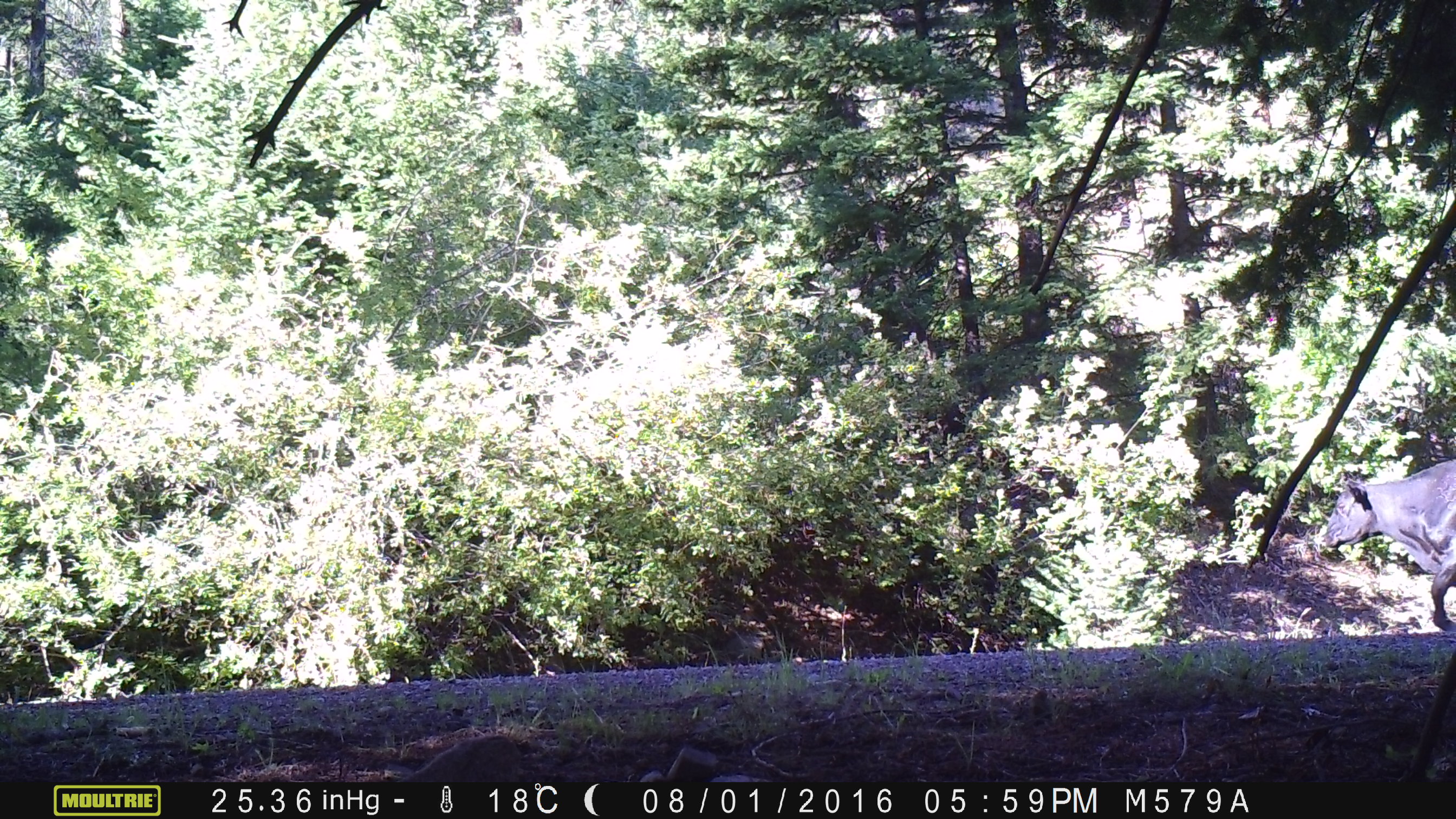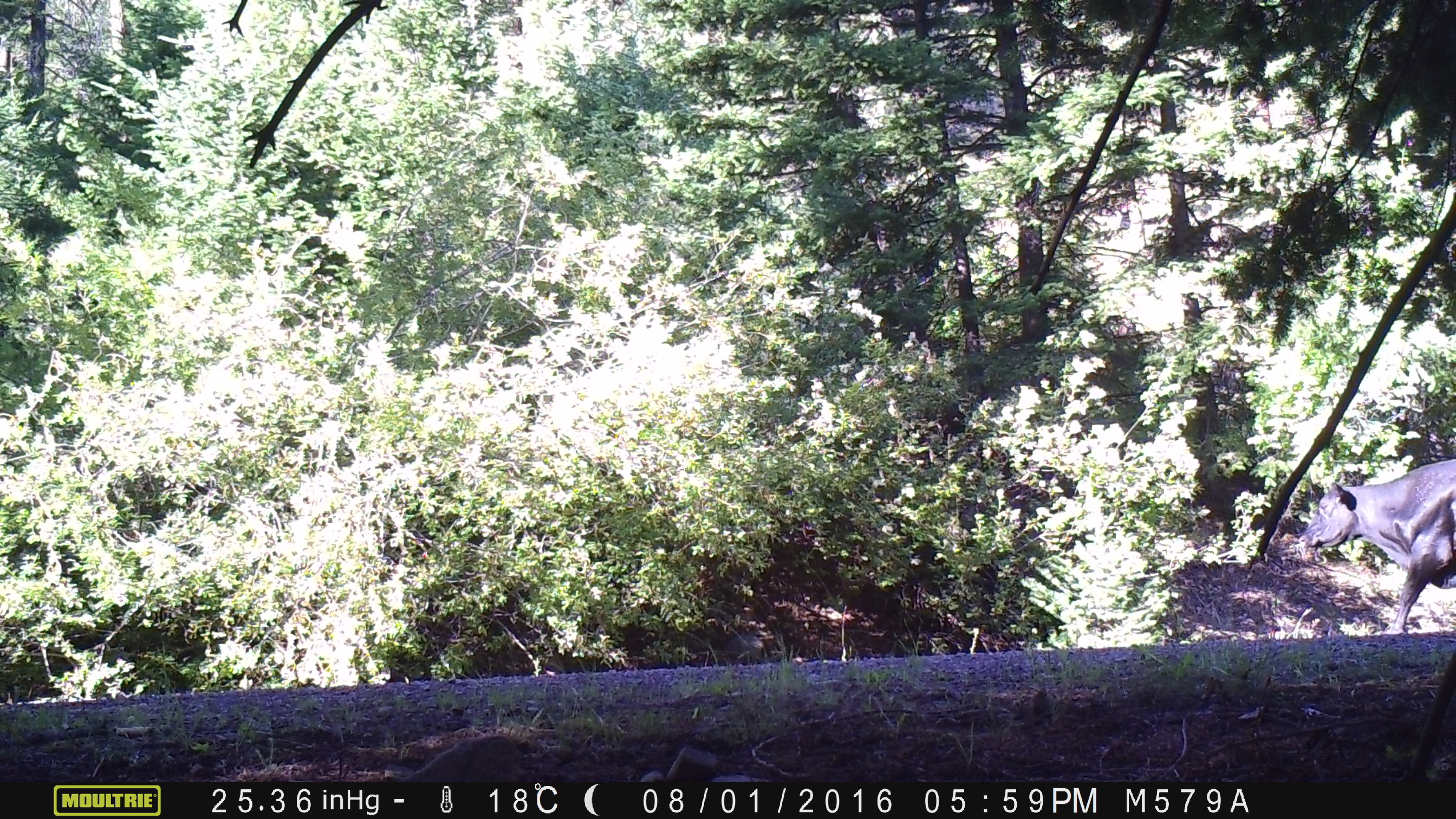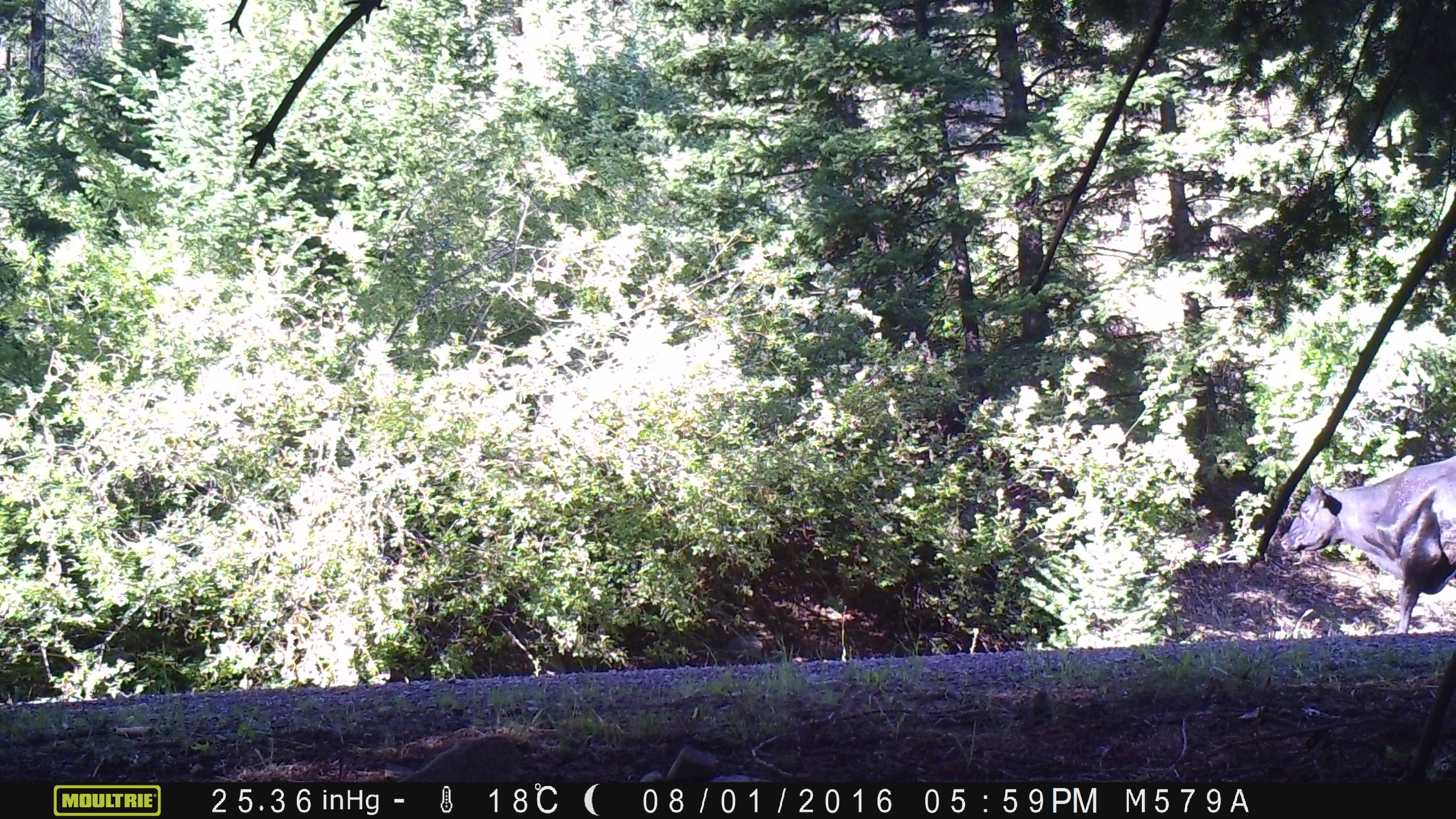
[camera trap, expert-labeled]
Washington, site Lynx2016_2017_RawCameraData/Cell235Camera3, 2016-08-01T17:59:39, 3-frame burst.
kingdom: Animalia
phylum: Chordata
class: Mammalia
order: Artiodactyla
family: Bovidae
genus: Bos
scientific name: Bos taurus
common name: domestic cattle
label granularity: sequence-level